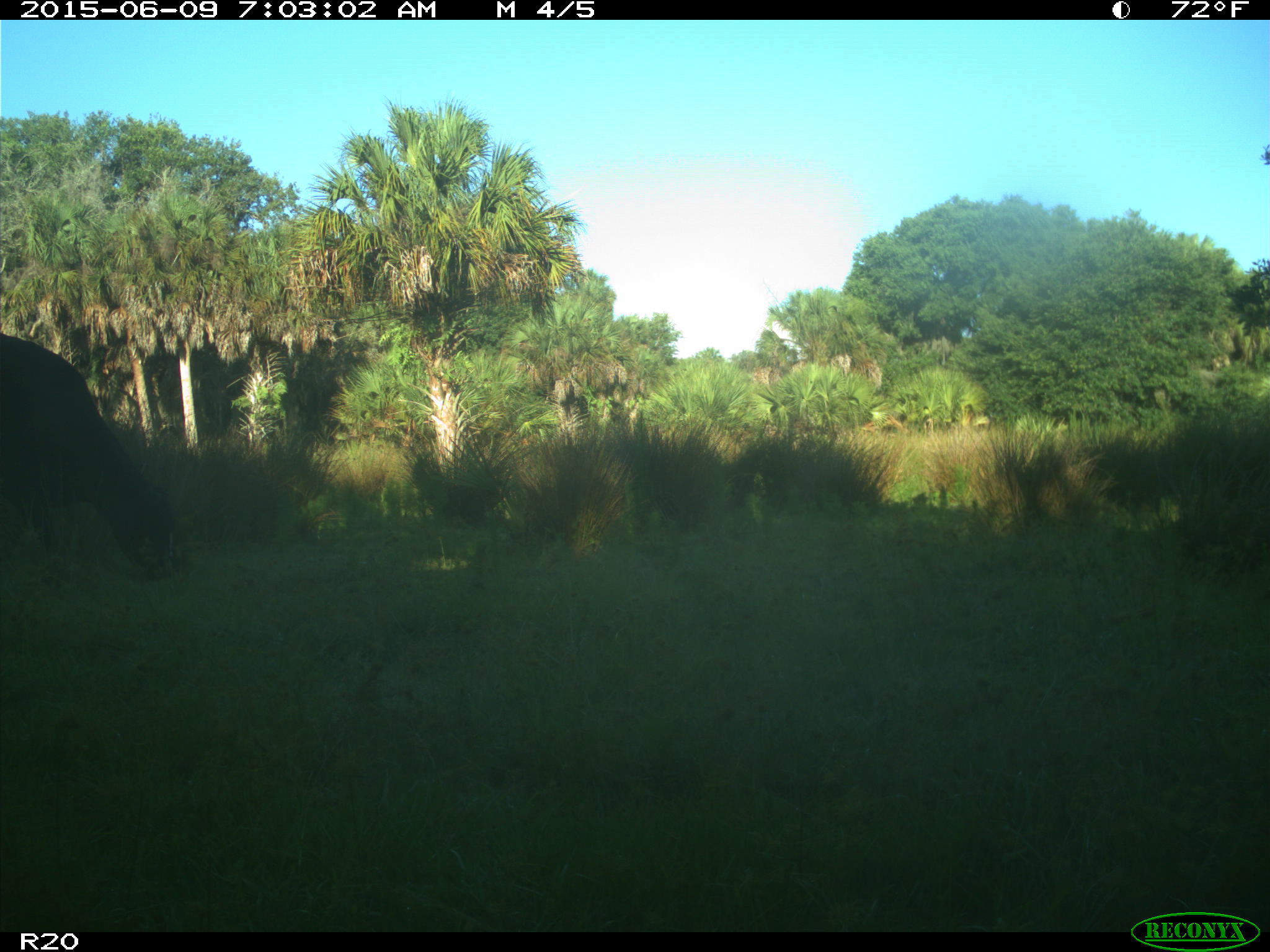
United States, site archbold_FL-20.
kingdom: Animalia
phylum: Chordata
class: Mammalia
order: Artiodactyla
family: Bovidae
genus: Bos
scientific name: Bos taurus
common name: domestic cow